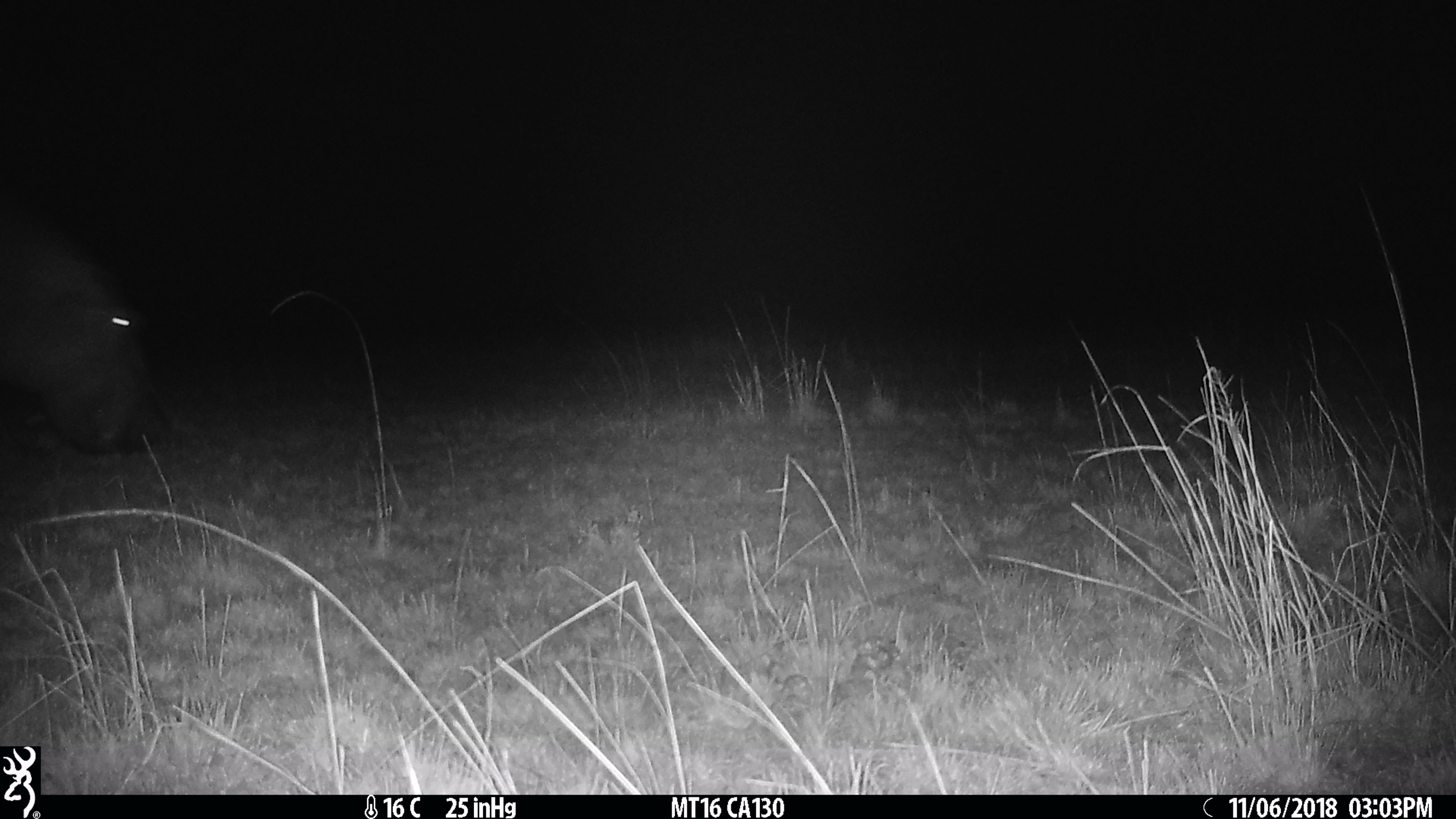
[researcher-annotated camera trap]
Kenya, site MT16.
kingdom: Animalia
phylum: Chordata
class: Mammalia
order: Artiodactyla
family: Hippopotamidae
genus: Hippopotamus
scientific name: Hippopotamus amphibius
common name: hippopotamus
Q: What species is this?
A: Hippopotamus (Hippopotamus amphibius).